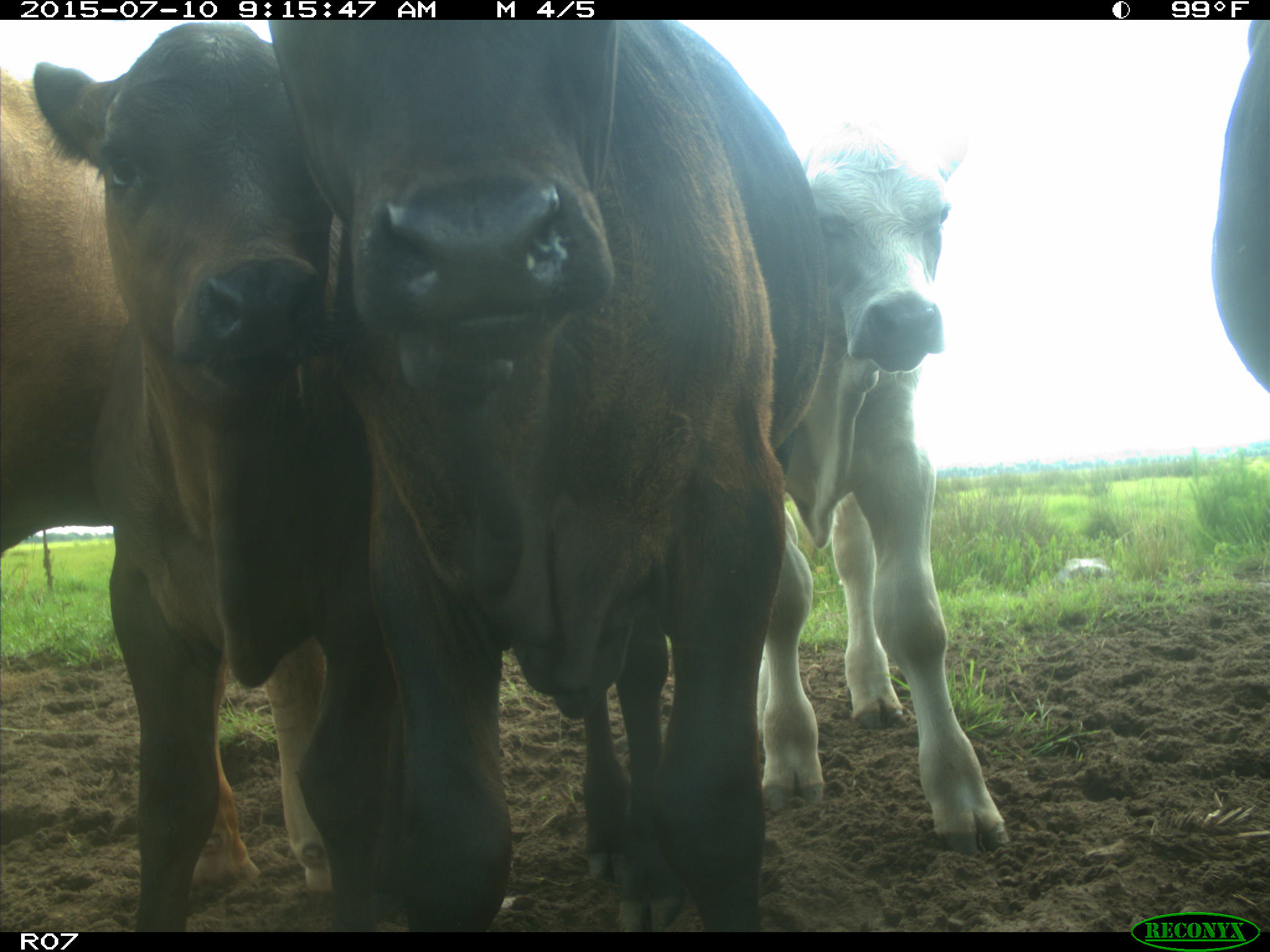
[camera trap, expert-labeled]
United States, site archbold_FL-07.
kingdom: Animalia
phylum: Chordata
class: Mammalia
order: Artiodactyla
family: Bovidae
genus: Bos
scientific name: Bos taurus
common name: domestic cow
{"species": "Bos taurus (domestic cow)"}